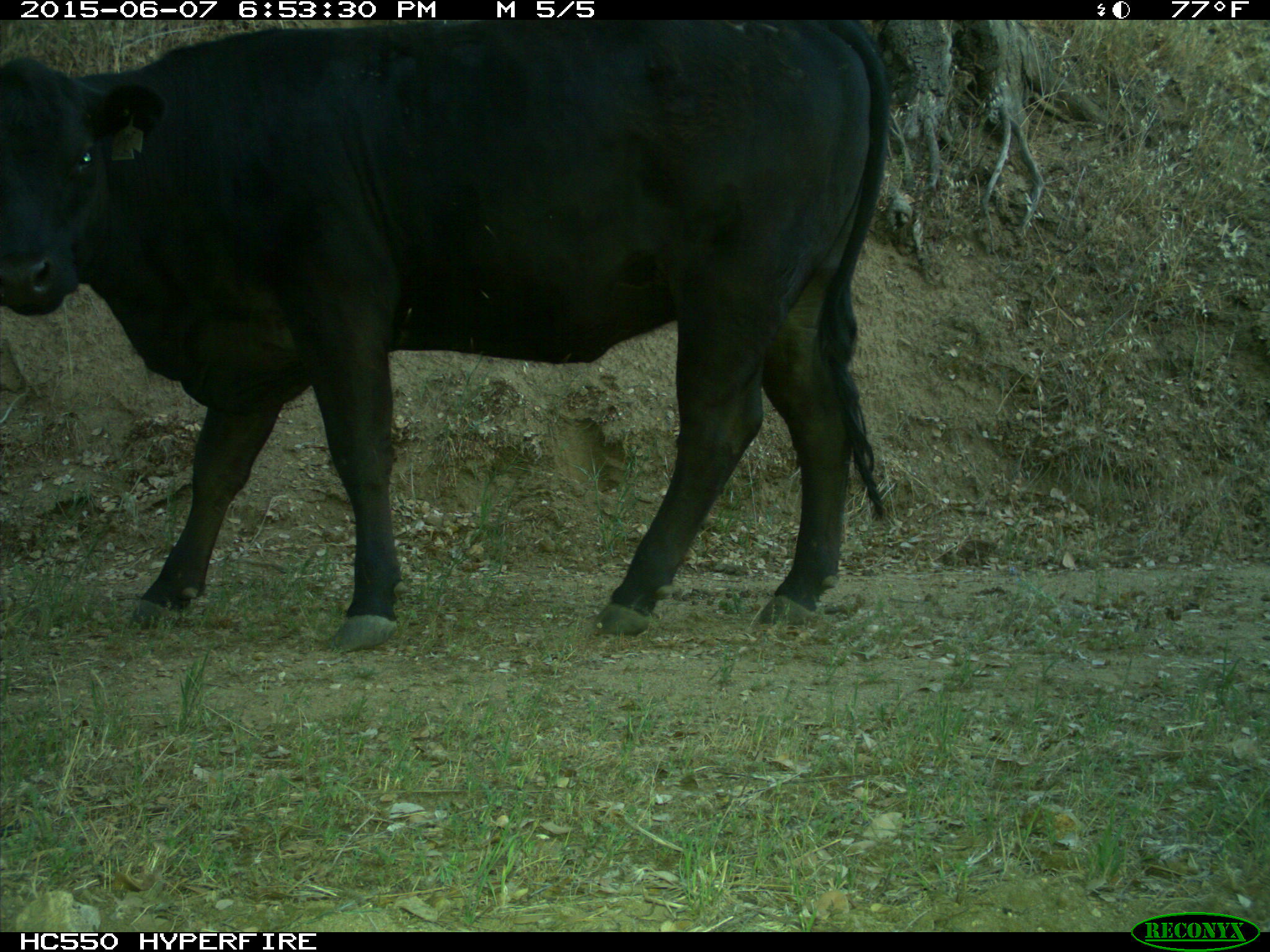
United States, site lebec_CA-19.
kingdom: Animalia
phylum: Chordata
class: Mammalia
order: Artiodactyla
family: Bovidae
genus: Bos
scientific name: Bos taurus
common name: domestic cow